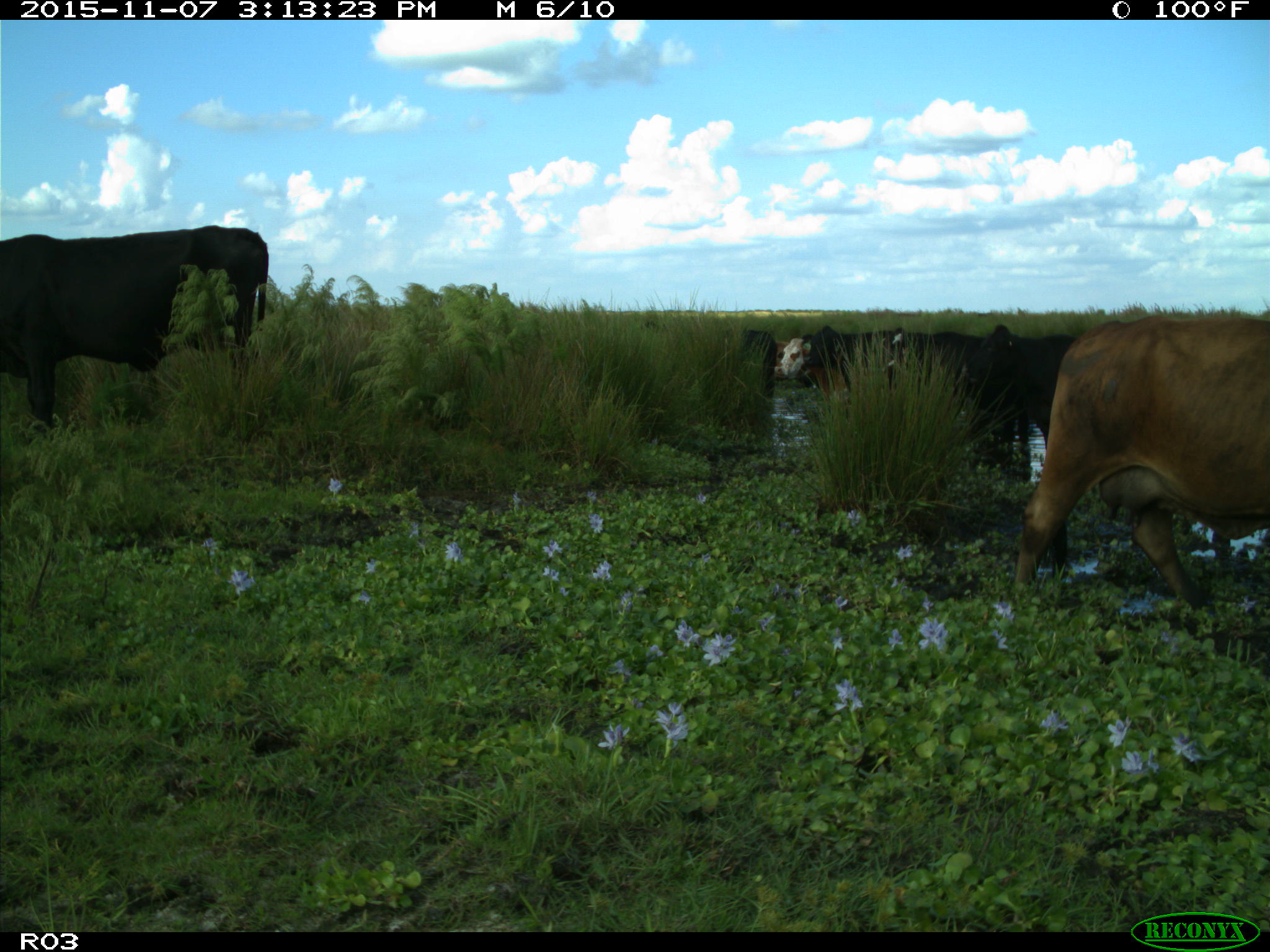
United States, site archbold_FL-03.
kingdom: Animalia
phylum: Chordata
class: Mammalia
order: Artiodactyla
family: Bovidae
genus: Bos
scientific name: Bos taurus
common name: domestic cow